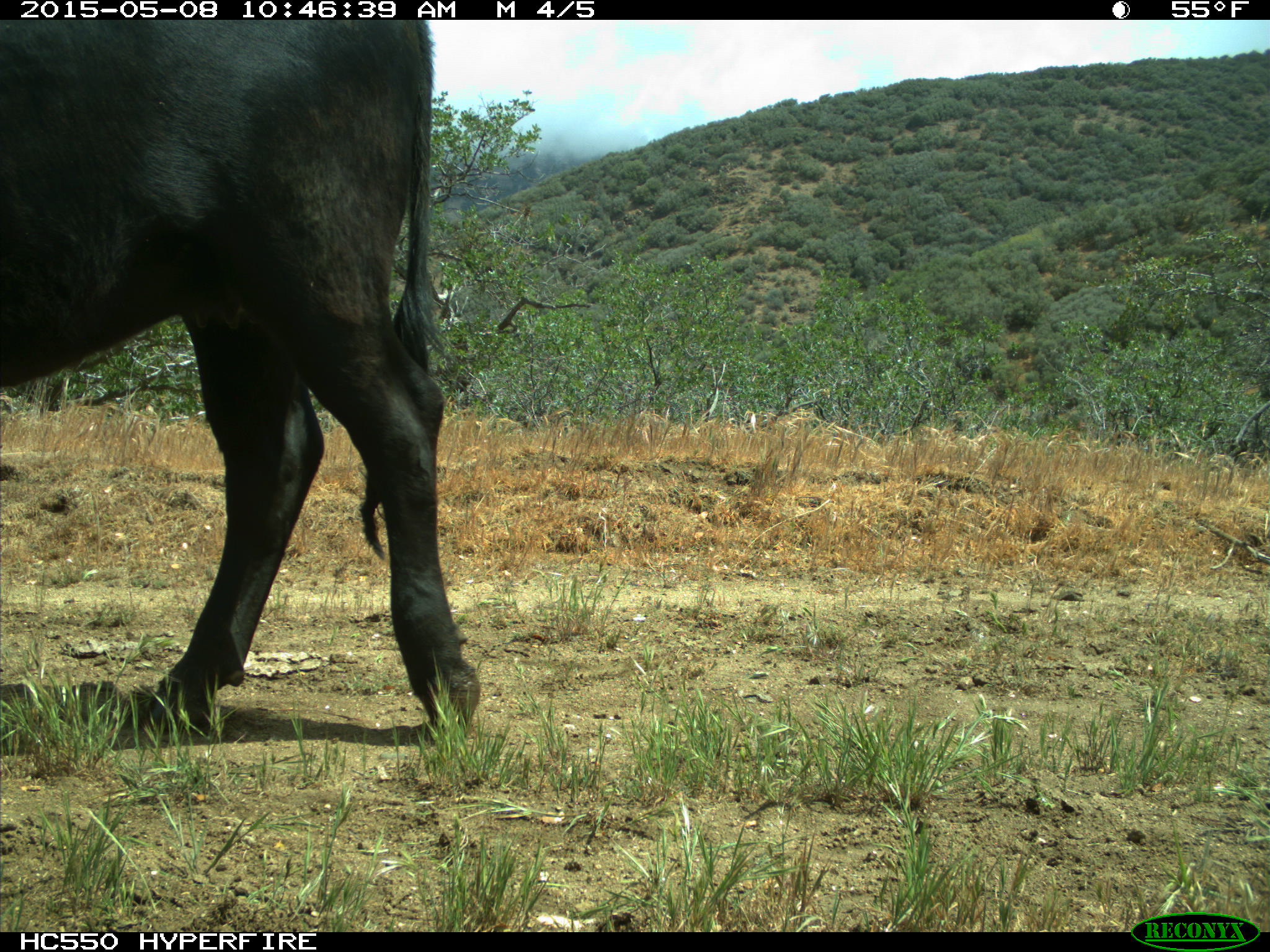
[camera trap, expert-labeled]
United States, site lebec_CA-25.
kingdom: Animalia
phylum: Chordata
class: Mammalia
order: Artiodactyla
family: Bovidae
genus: Bos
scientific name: Bos taurus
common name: domestic cow